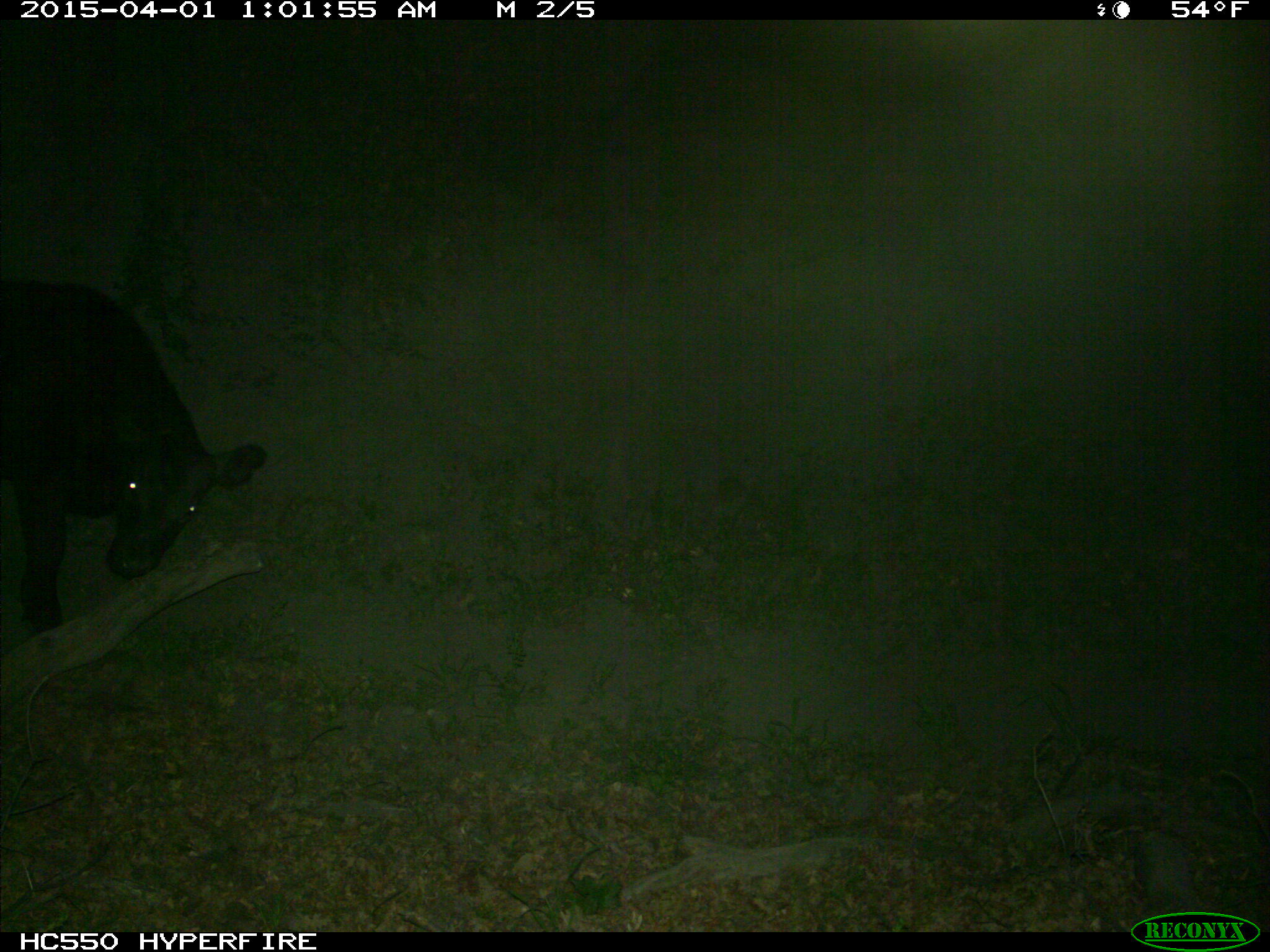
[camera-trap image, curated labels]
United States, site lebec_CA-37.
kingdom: Animalia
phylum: Chordata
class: Mammalia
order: Artiodactyla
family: Bovidae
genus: Bos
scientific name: Bos taurus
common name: domestic cow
Bos taurus (domestic cow).